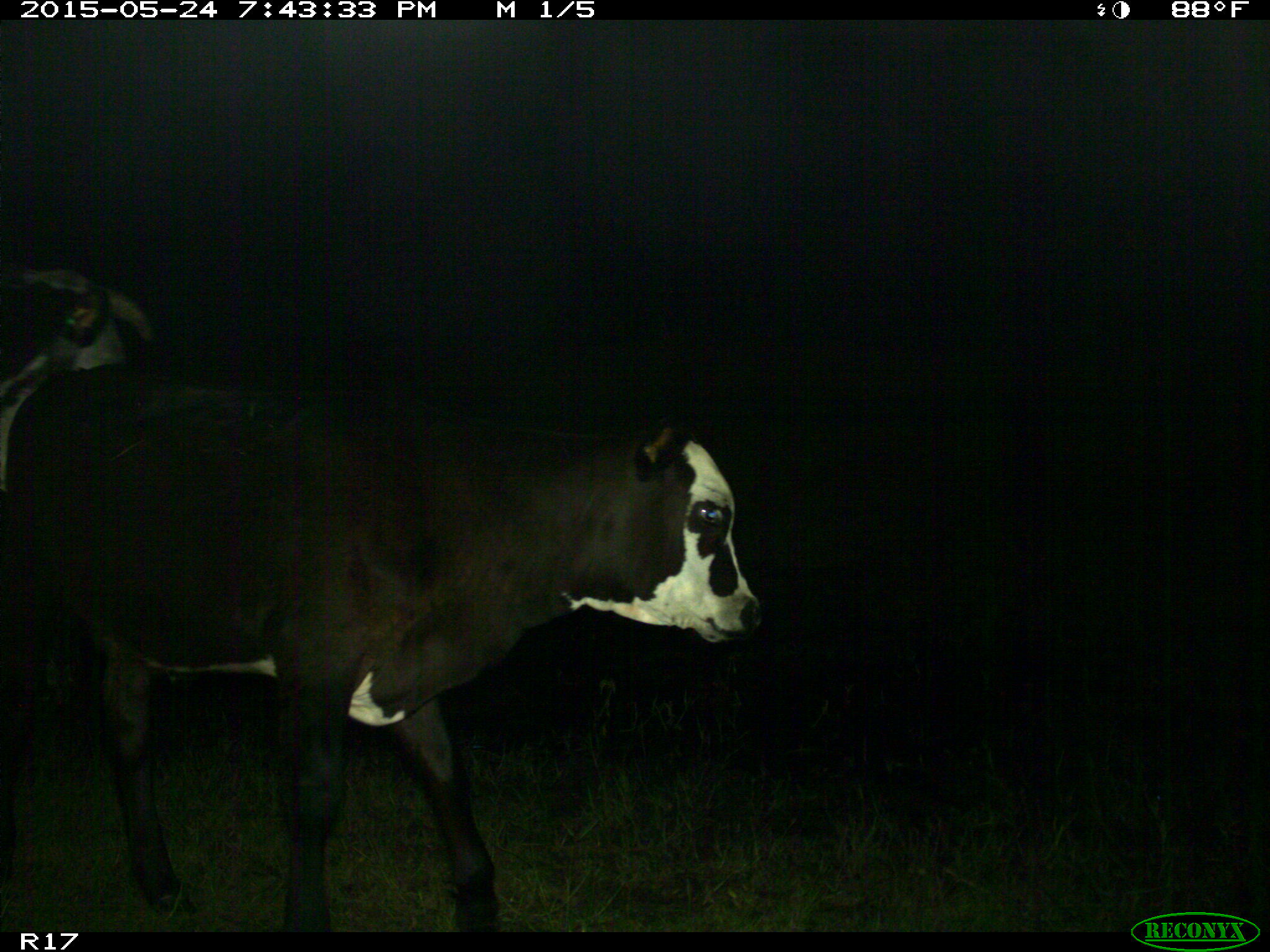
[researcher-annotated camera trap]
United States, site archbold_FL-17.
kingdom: Animalia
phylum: Chordata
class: Mammalia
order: Artiodactyla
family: Bovidae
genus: Bos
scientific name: Bos taurus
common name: domestic cow